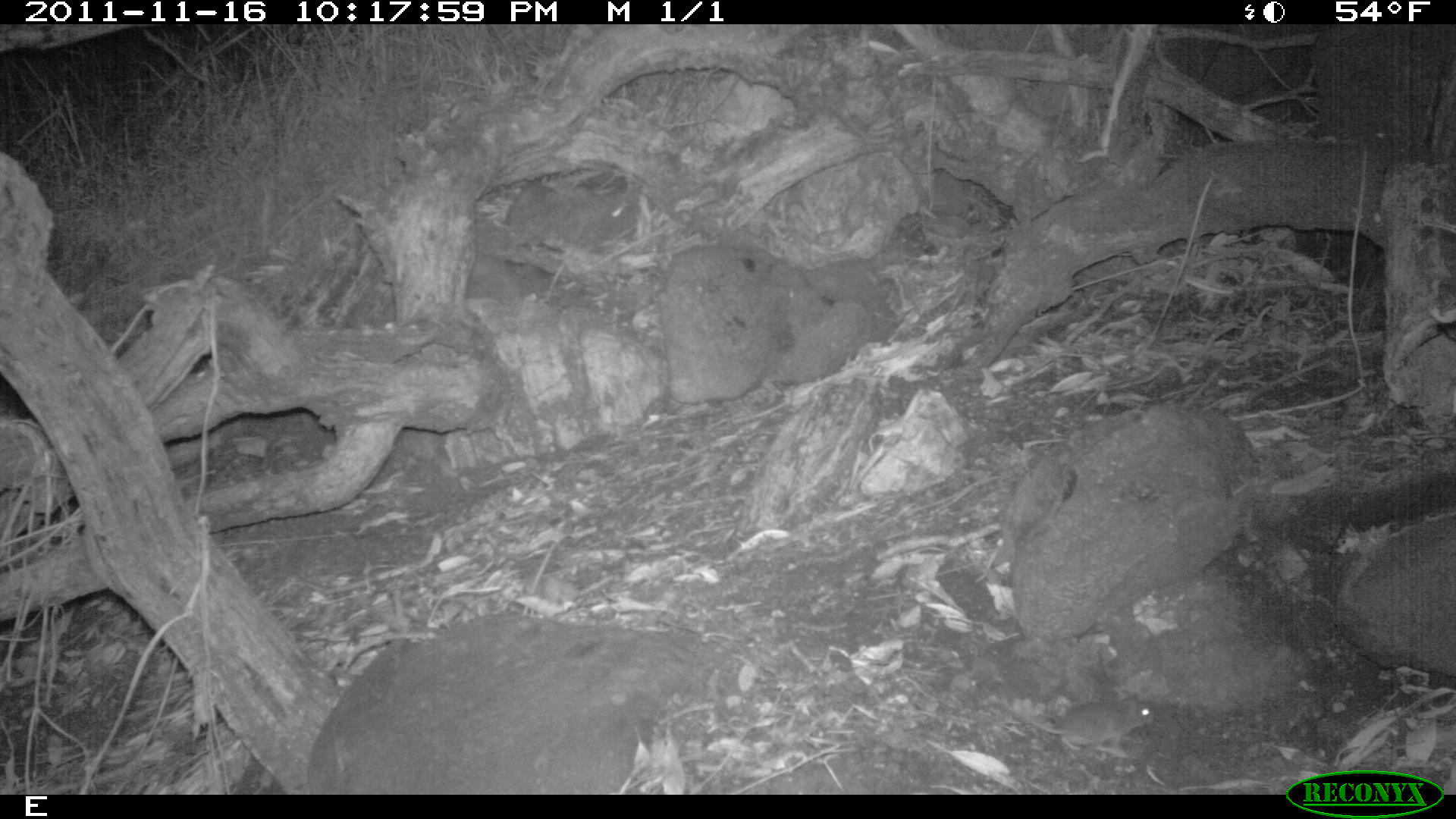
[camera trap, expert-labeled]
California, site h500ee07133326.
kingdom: Animalia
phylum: Chordata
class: Mammalia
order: Rodentia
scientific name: Rodentia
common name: rodent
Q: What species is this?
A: Rodent (Rodentia).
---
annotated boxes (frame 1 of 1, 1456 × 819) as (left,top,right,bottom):
rodent: (1002,694,1155,758)